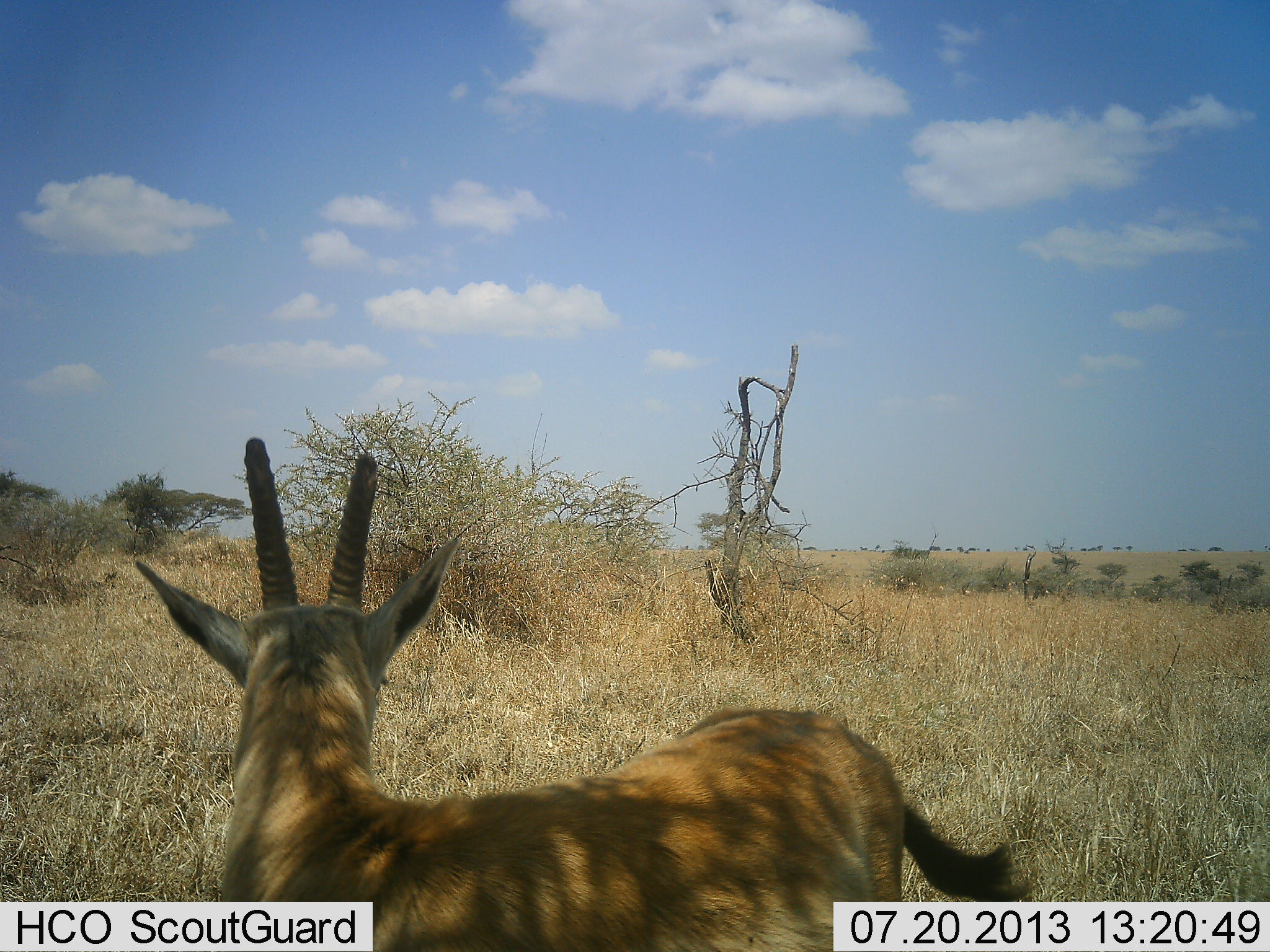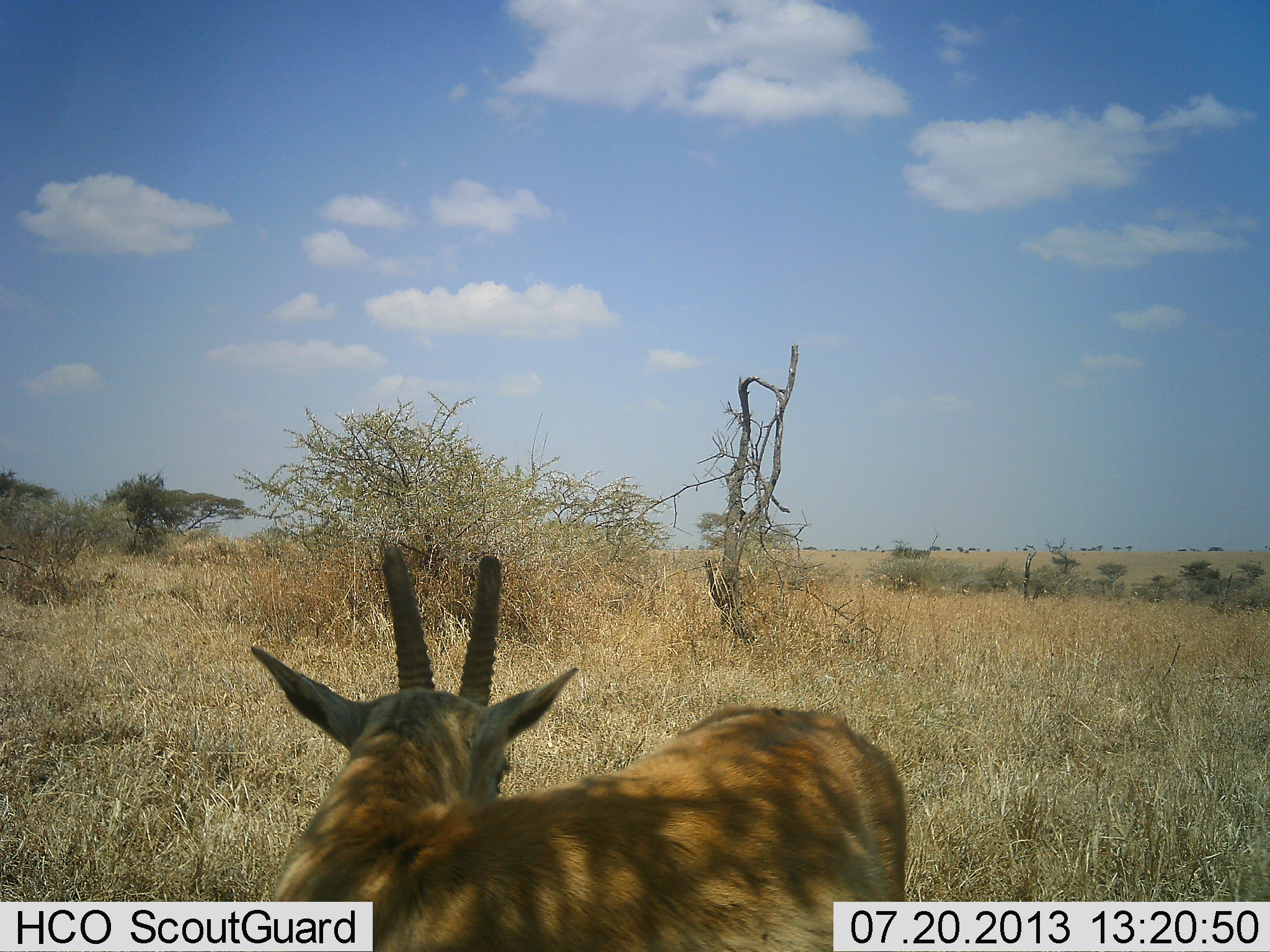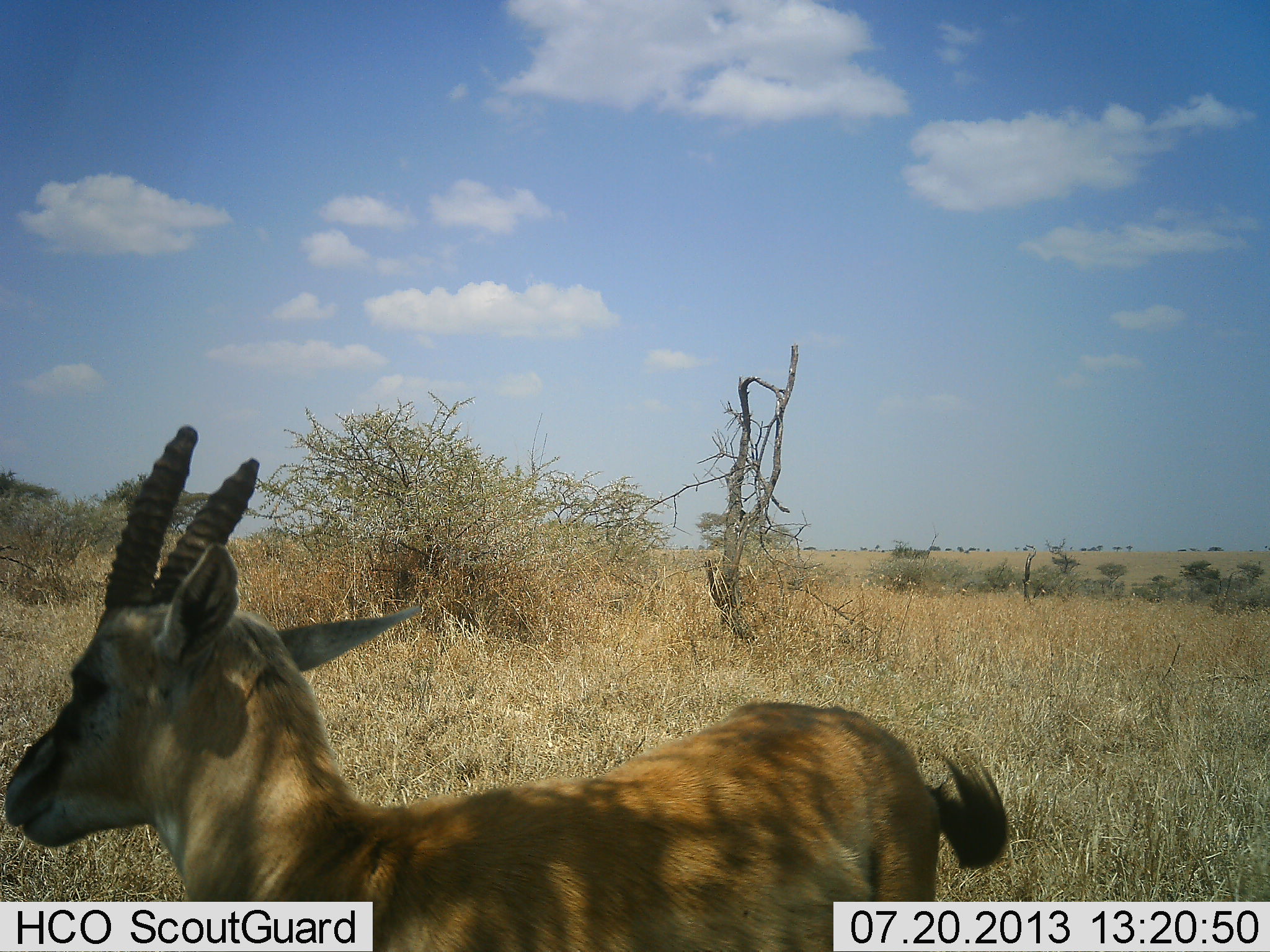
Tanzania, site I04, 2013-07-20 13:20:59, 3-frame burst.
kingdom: Animalia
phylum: Chordata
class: Mammalia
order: Artiodactyla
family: Bovidae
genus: Eudorcas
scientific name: Eudorcas thomsonii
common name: thomson's gazelle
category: gazellethomsons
Gazellethomsons (thomson's gazelle) (Eudorcas thomsonii), count 1. Behavior (volunteer vote fractions): standing 100%, resting 0%, moving 7%, interacting 0%. Young present (vote fraction): 0%. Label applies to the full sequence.